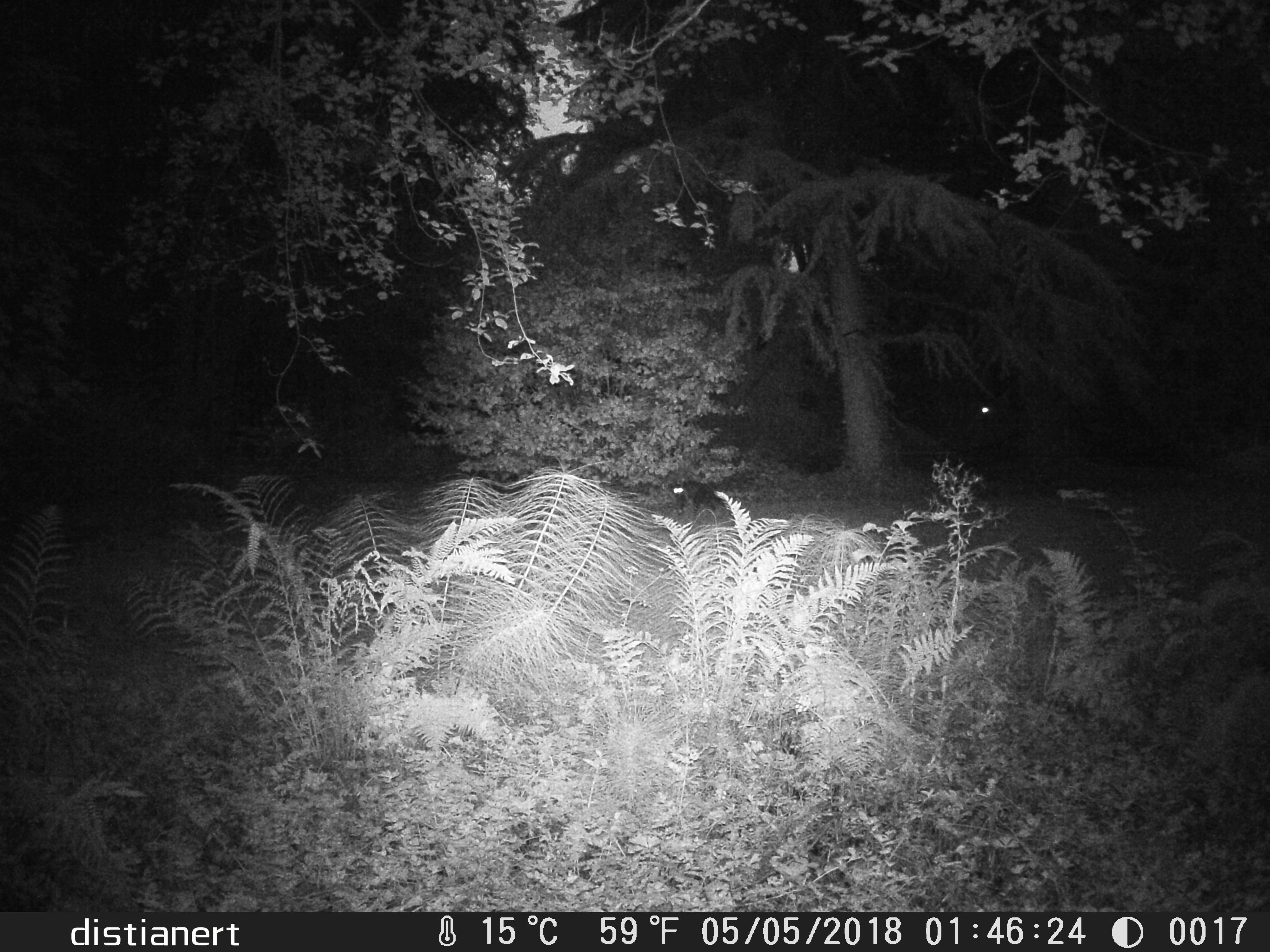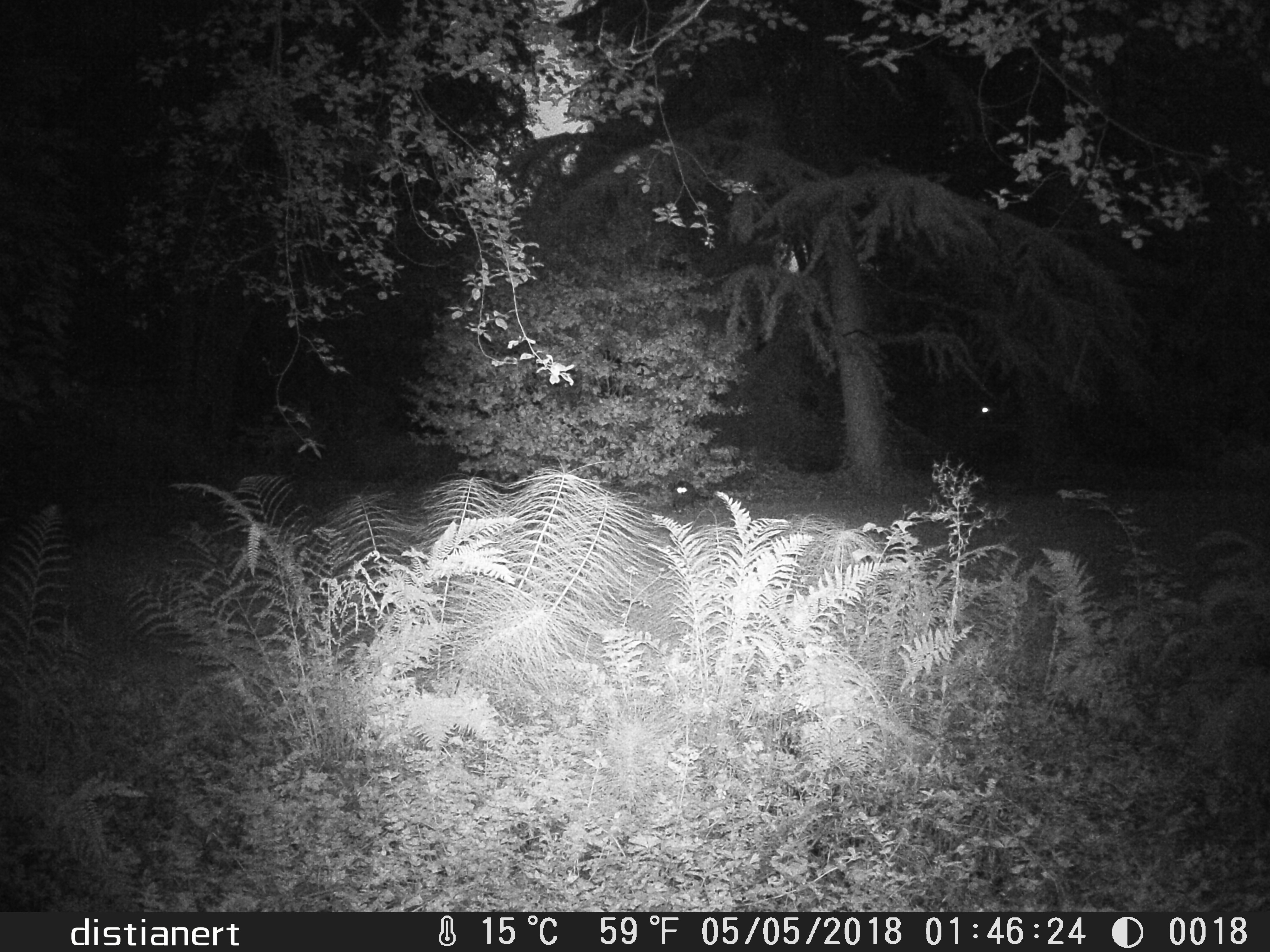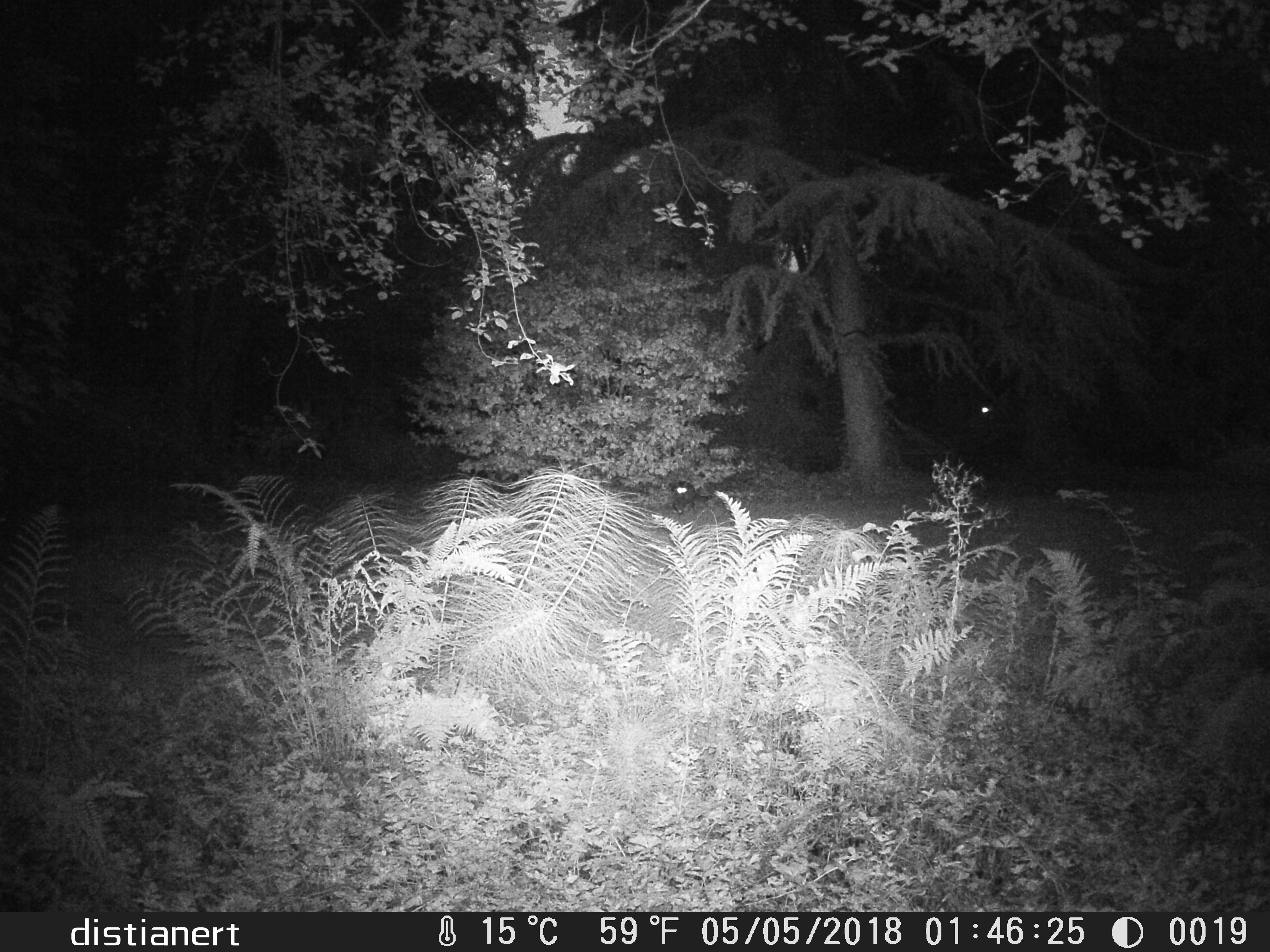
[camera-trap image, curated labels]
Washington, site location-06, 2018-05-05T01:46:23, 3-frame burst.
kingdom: Animalia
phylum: Chordata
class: Mammalia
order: Carnivora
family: Procyonidae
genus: Procyon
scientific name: Procyon lotor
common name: common raccoon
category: raccoon